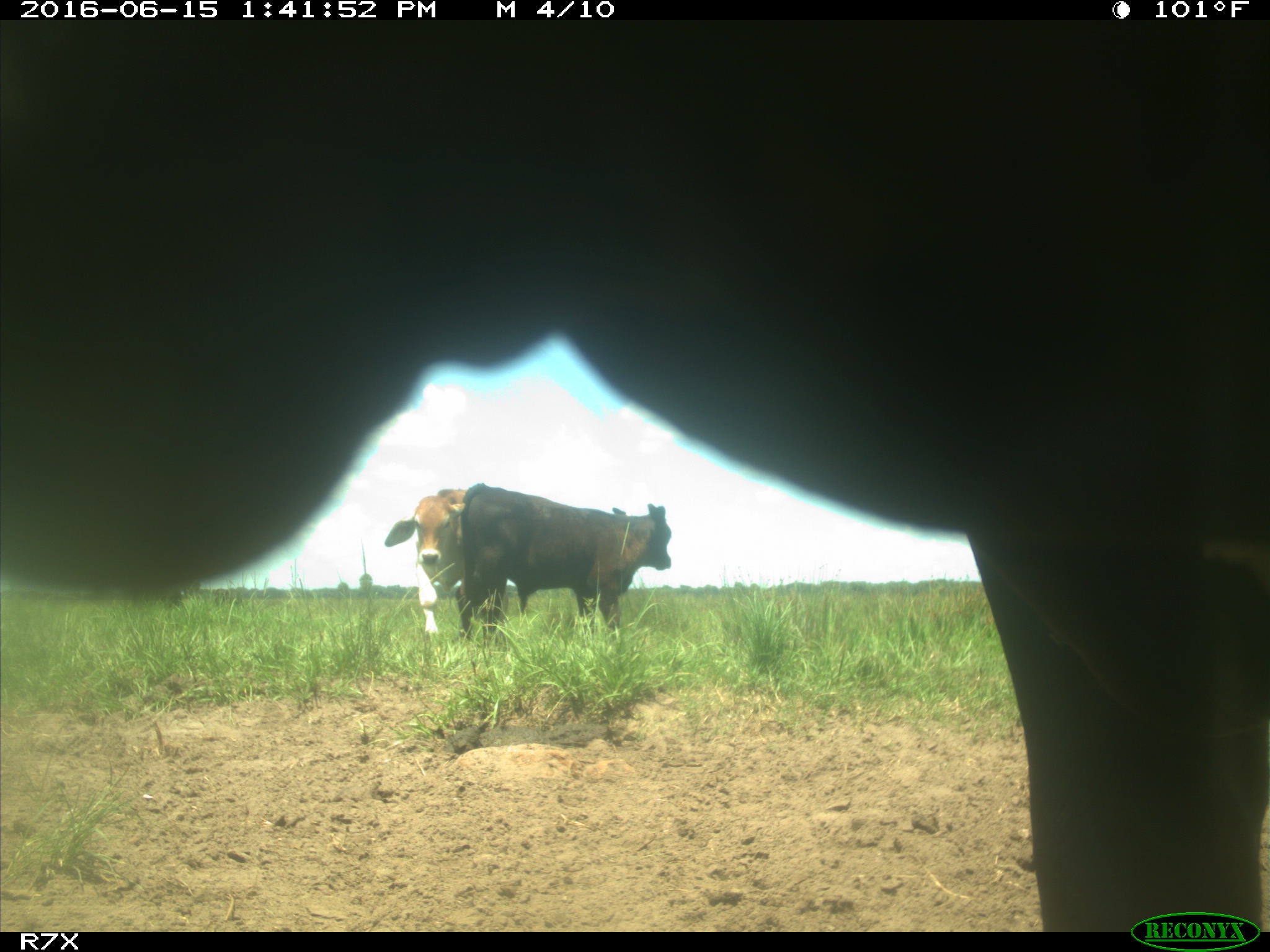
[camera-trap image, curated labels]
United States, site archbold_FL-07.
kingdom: Animalia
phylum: Chordata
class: Mammalia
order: Artiodactyla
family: Bovidae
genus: Bos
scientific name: Bos taurus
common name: domestic cow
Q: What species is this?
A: Bos taurus (domestic cow).